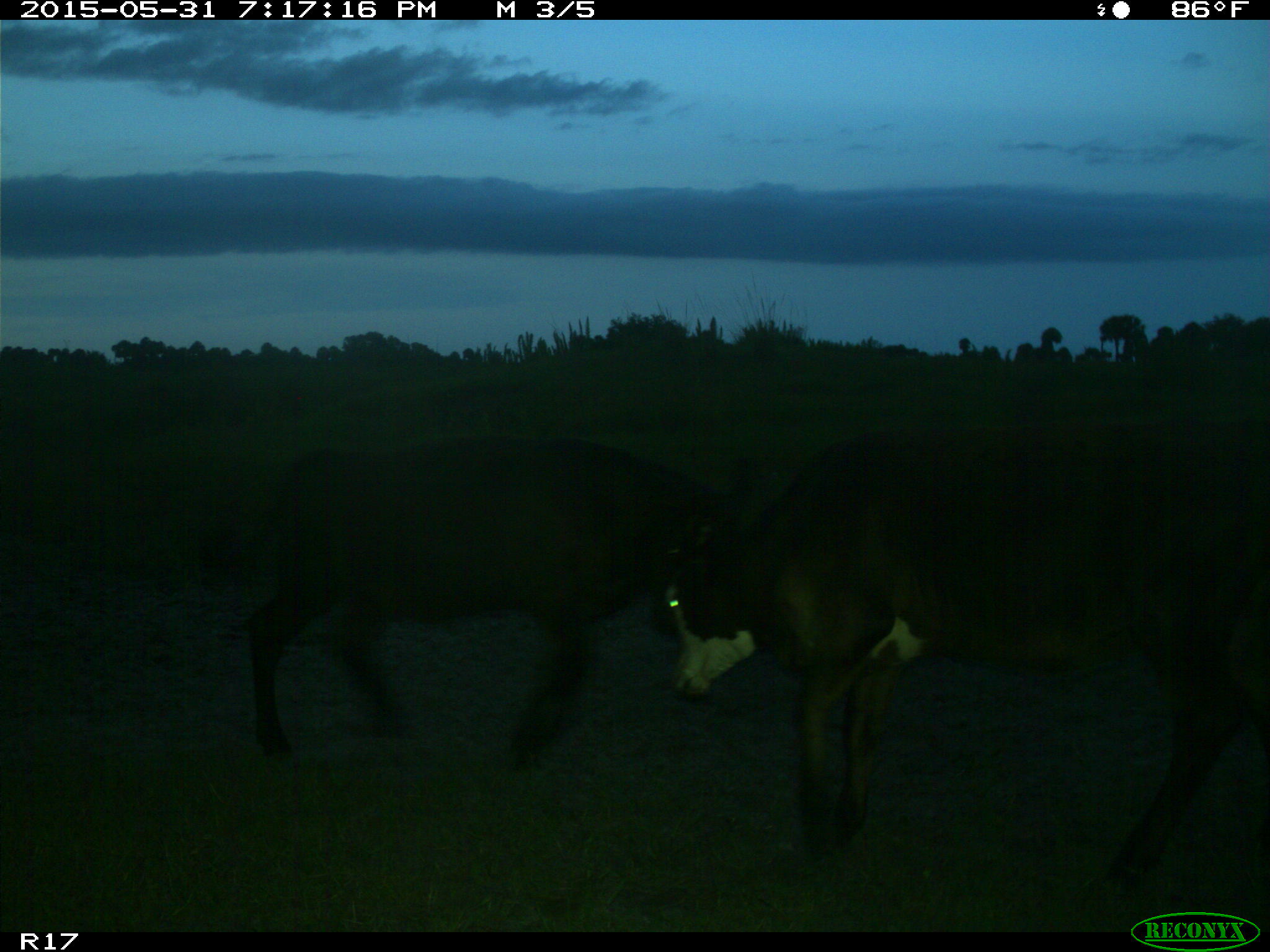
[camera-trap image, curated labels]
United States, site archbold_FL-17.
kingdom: Animalia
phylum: Chordata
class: Mammalia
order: Artiodactyla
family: Bovidae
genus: Bos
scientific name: Bos taurus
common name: domestic cow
Bos taurus (domestic cow).